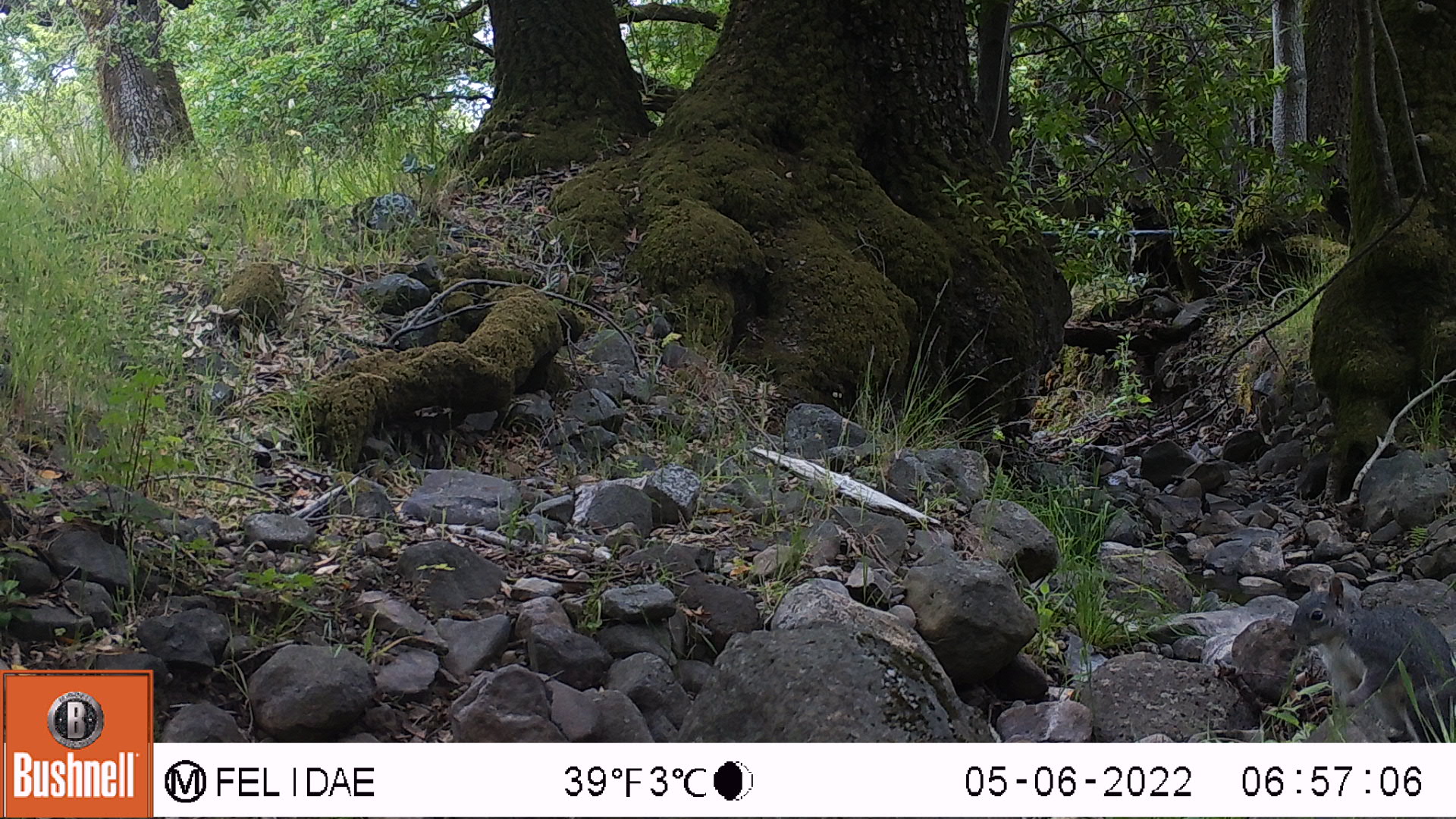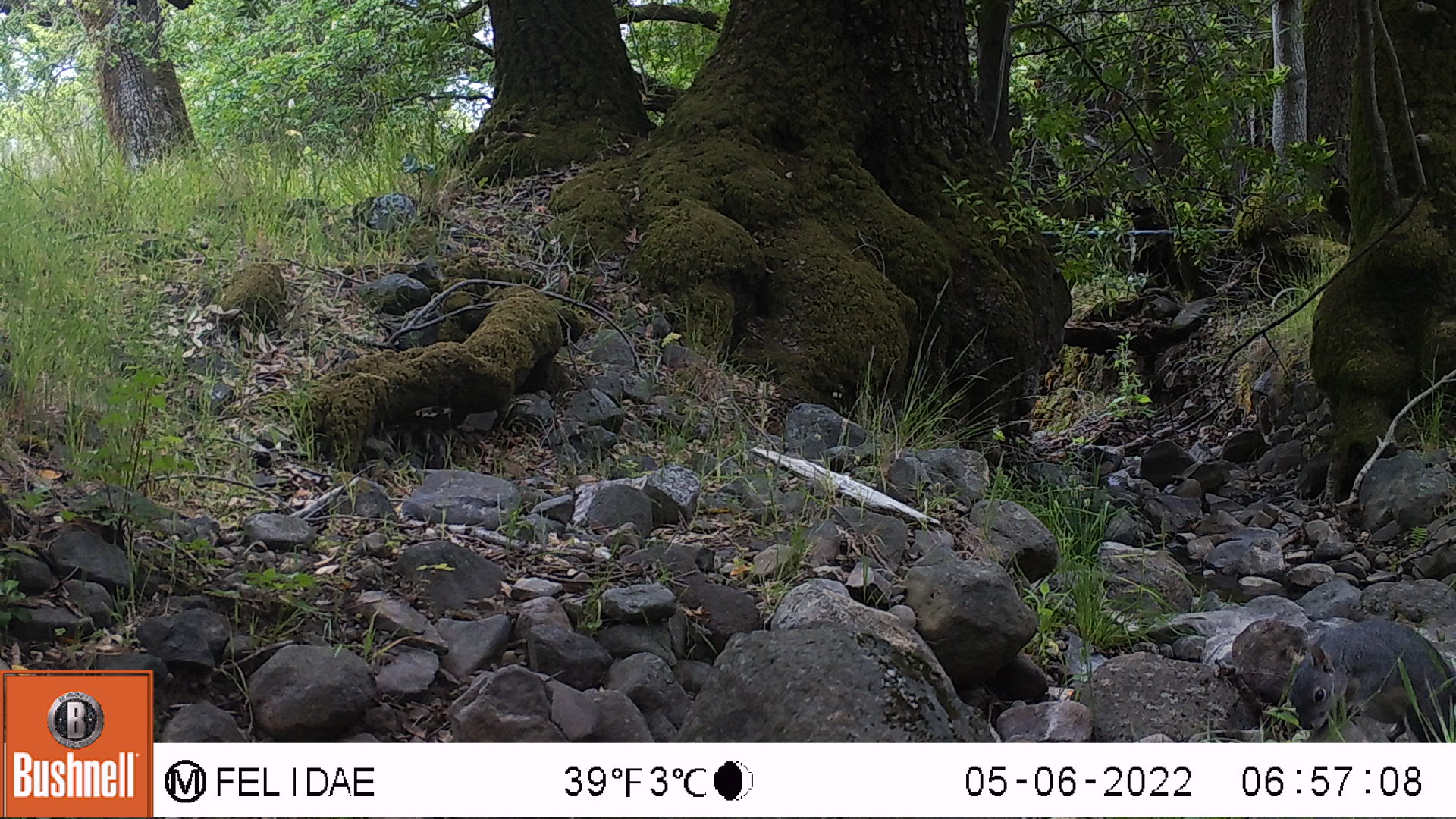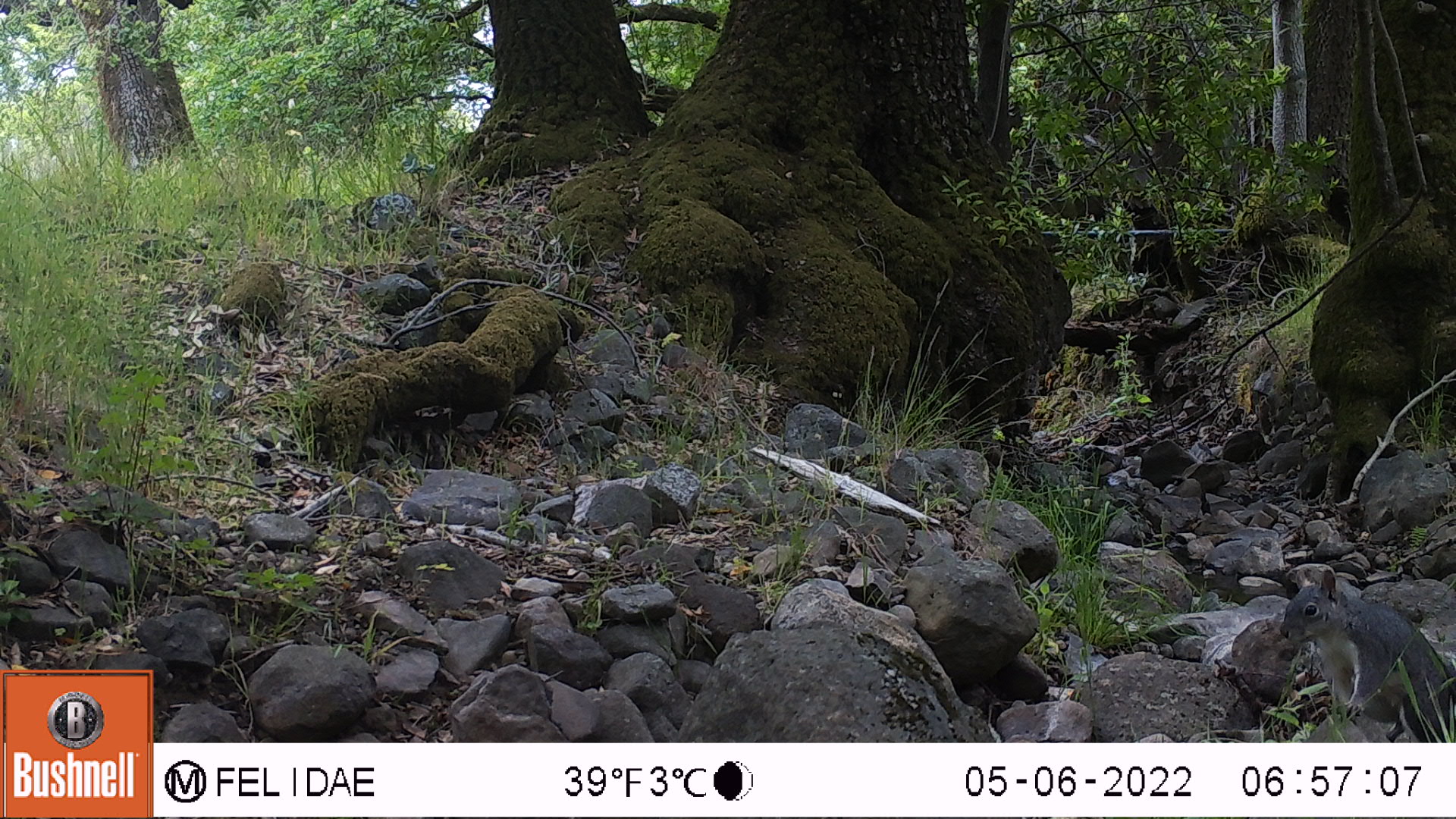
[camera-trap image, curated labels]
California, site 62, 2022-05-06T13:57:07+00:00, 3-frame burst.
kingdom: Animalia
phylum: Chordata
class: Mammalia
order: Rodentia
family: Sciuridae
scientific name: Sciuridae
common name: squirrel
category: unknown squirrel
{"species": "unknown squirrel (squirrel) (Sciuridae)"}